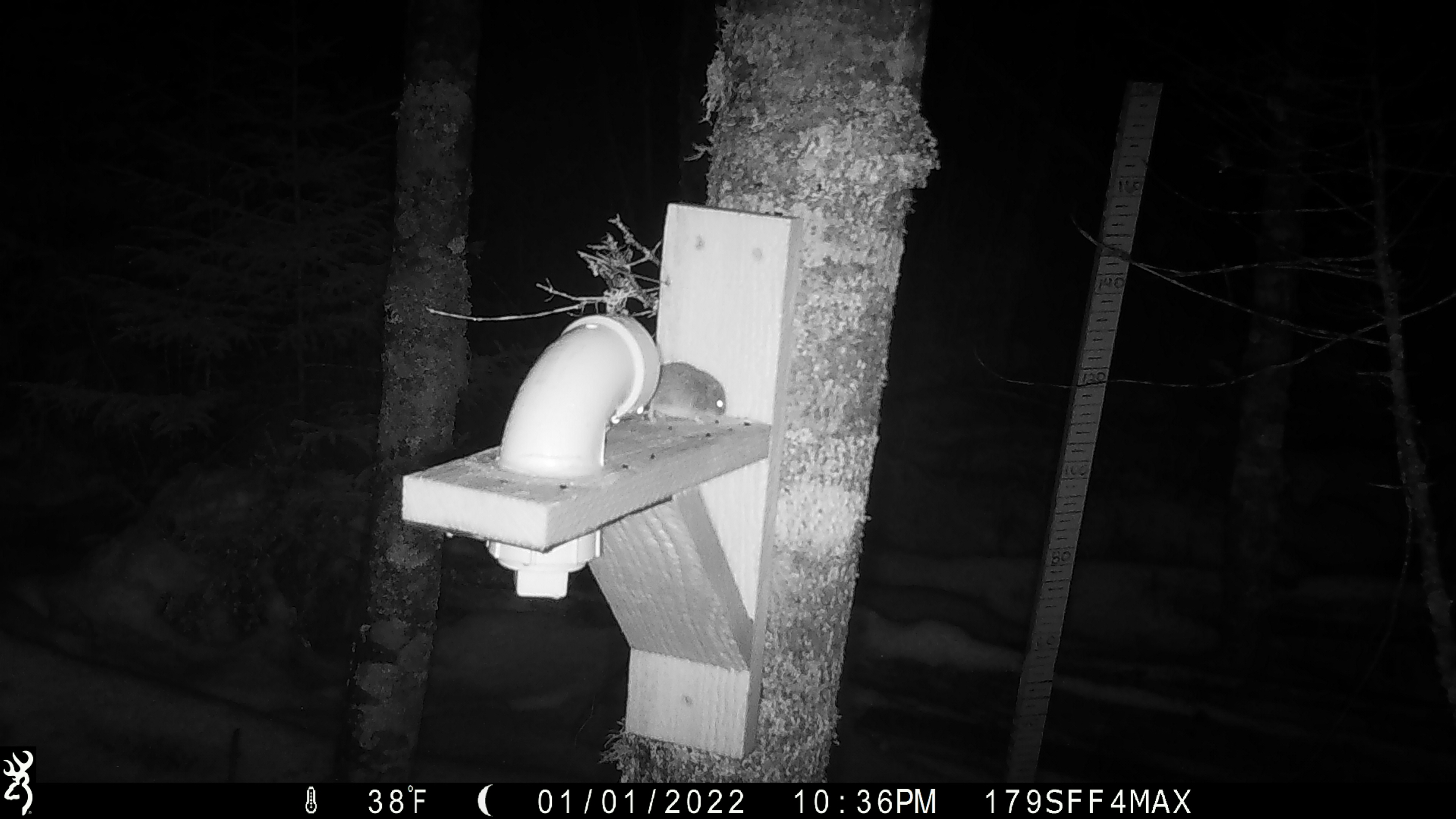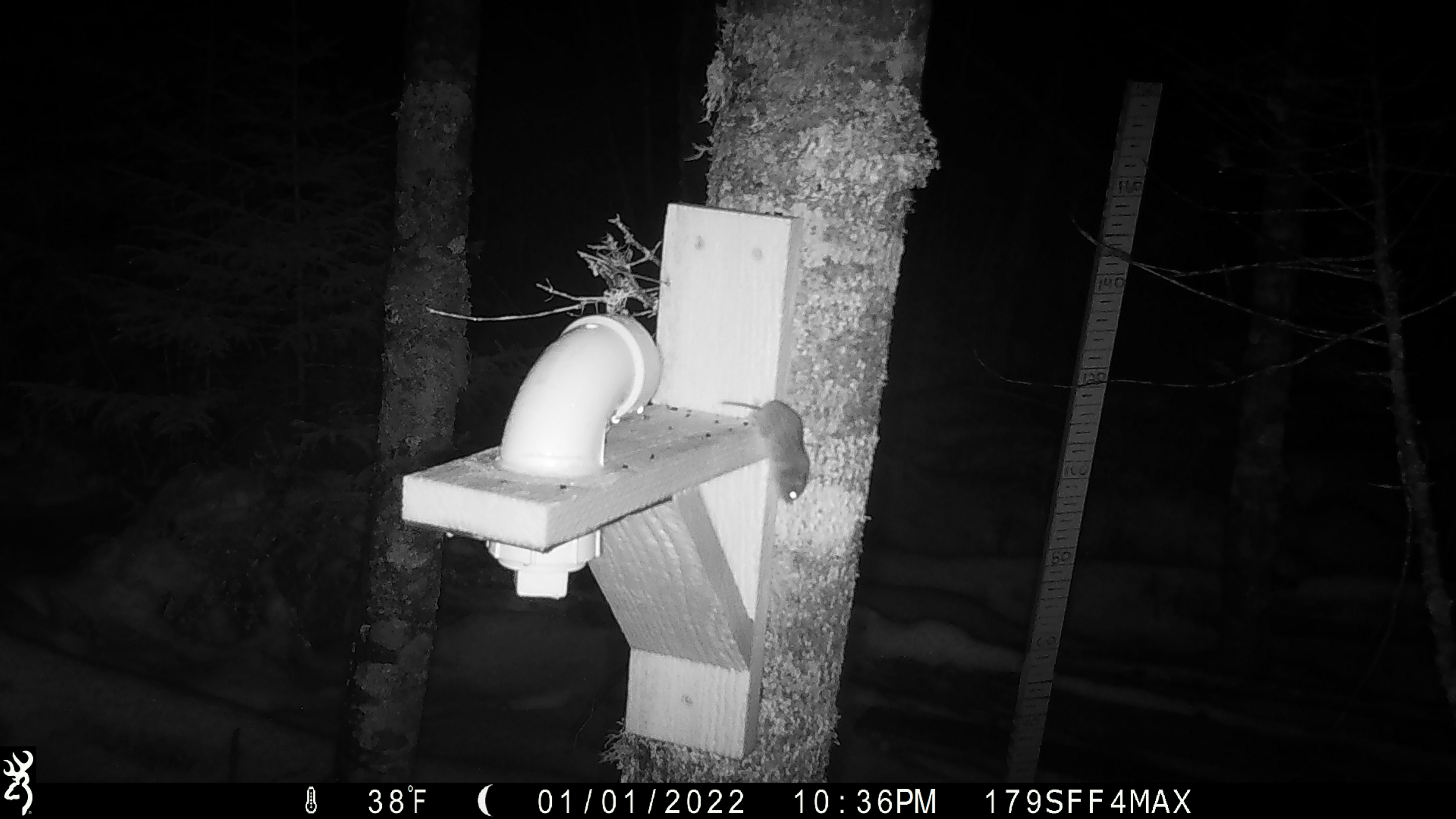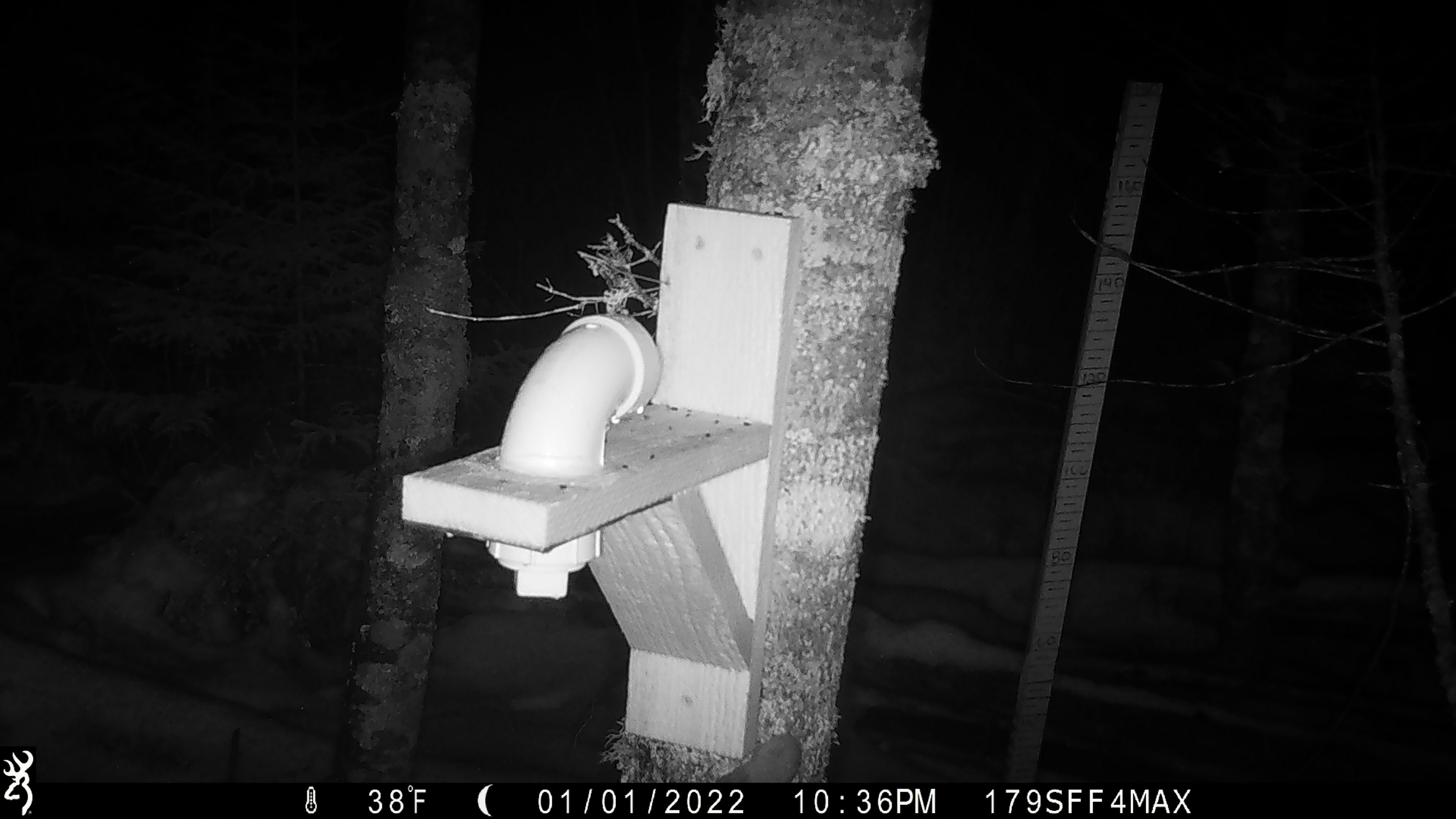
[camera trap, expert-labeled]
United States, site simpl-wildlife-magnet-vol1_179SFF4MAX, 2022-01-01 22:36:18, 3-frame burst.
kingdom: Animalia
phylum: Chordata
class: Mammalia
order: Rodentia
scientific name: Rodentia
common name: mouse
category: mouse sp.